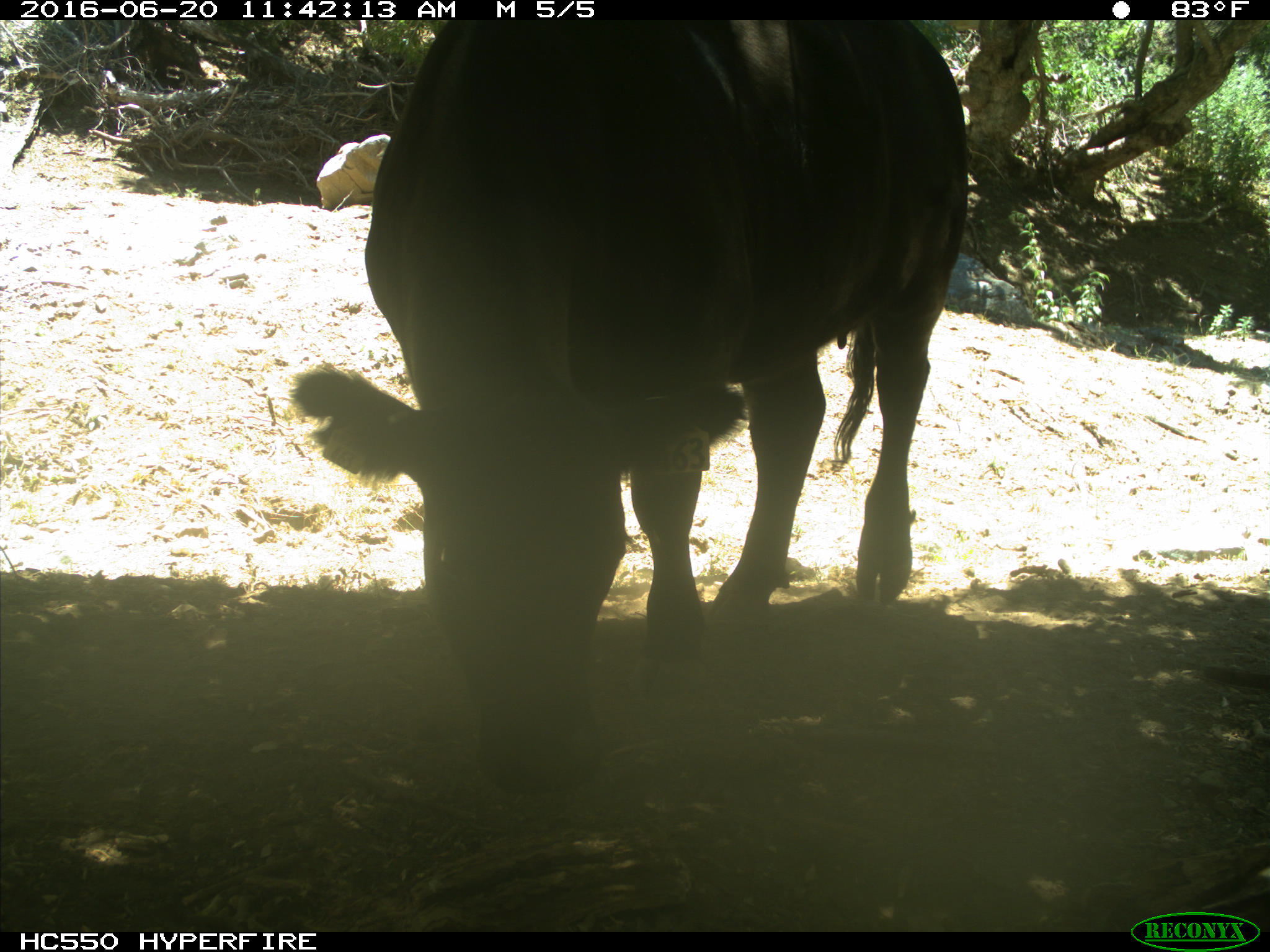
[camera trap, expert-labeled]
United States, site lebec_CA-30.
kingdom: Animalia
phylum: Chordata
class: Mammalia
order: Artiodactyla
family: Bovidae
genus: Bos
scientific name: Bos taurus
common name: domestic cow